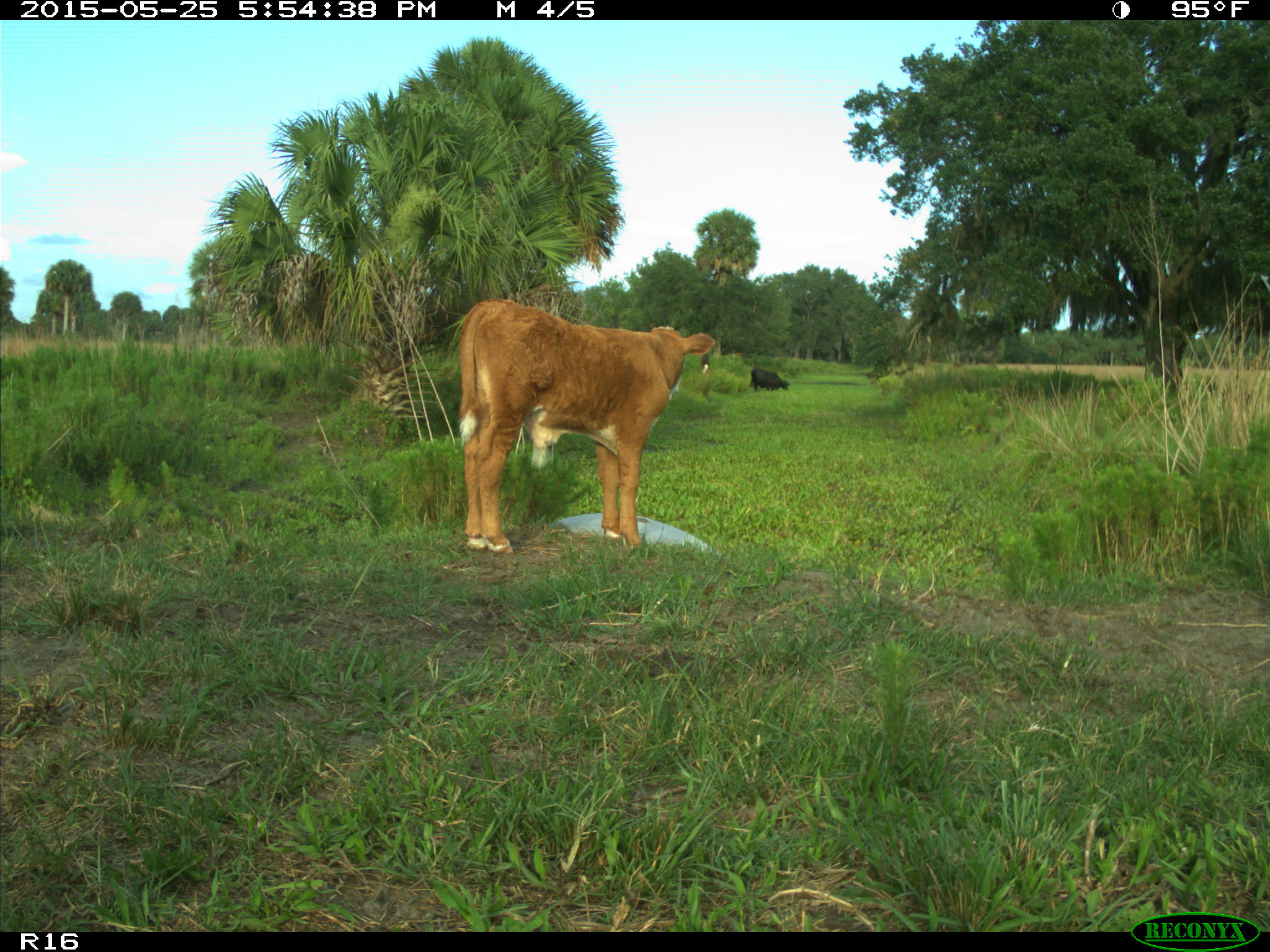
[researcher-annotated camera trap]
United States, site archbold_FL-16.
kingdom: Animalia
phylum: Chordata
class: Mammalia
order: Artiodactyla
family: Bovidae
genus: Bos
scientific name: Bos taurus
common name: domestic cow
Bos taurus (domestic cow).